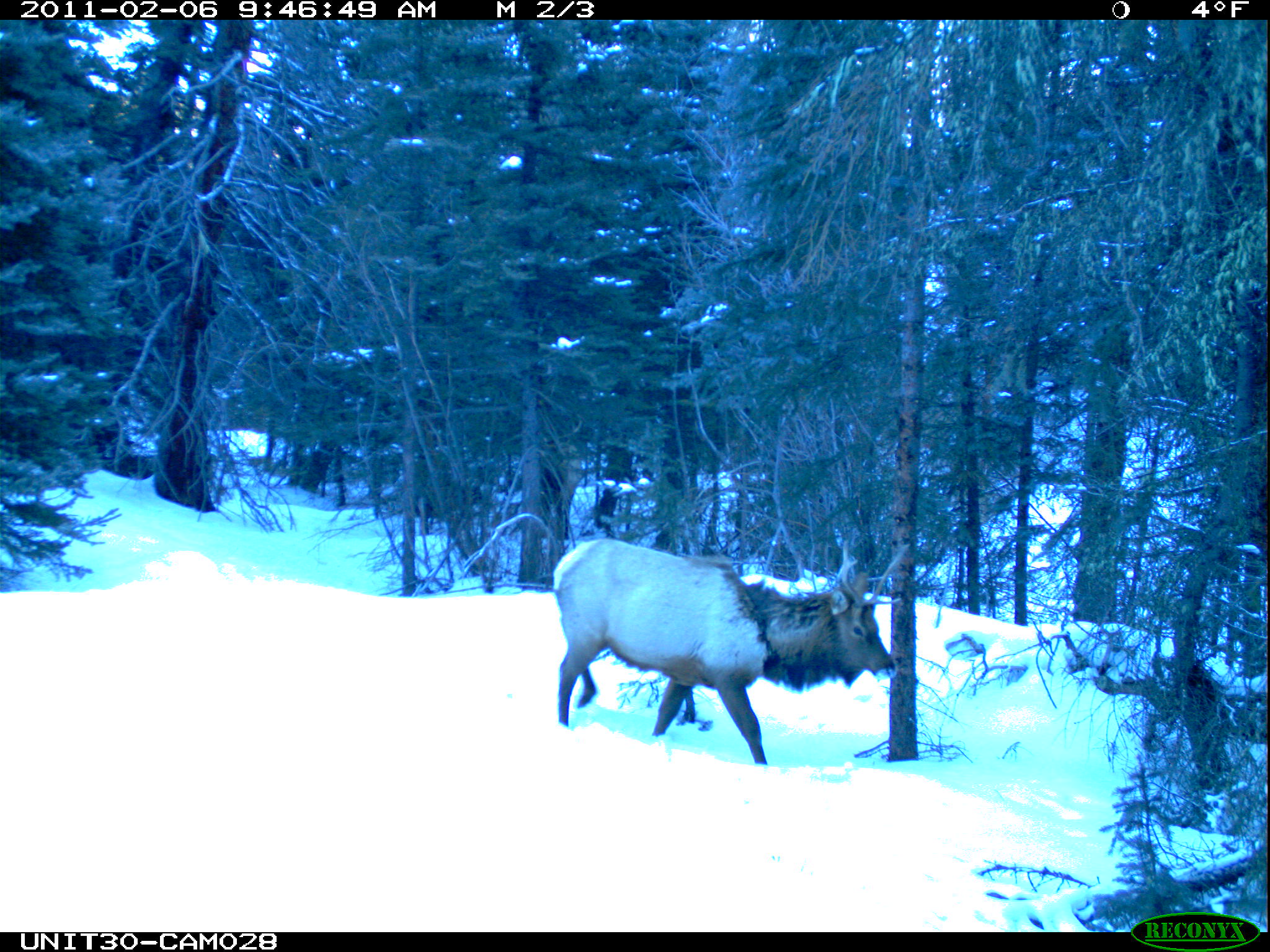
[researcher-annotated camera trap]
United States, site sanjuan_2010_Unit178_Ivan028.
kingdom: Animalia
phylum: Chordata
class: Mammalia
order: Artiodactyla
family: Cervidae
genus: Cervus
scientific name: Cervus elaphus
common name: red deer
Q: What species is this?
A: Cervus elaphus (red deer).